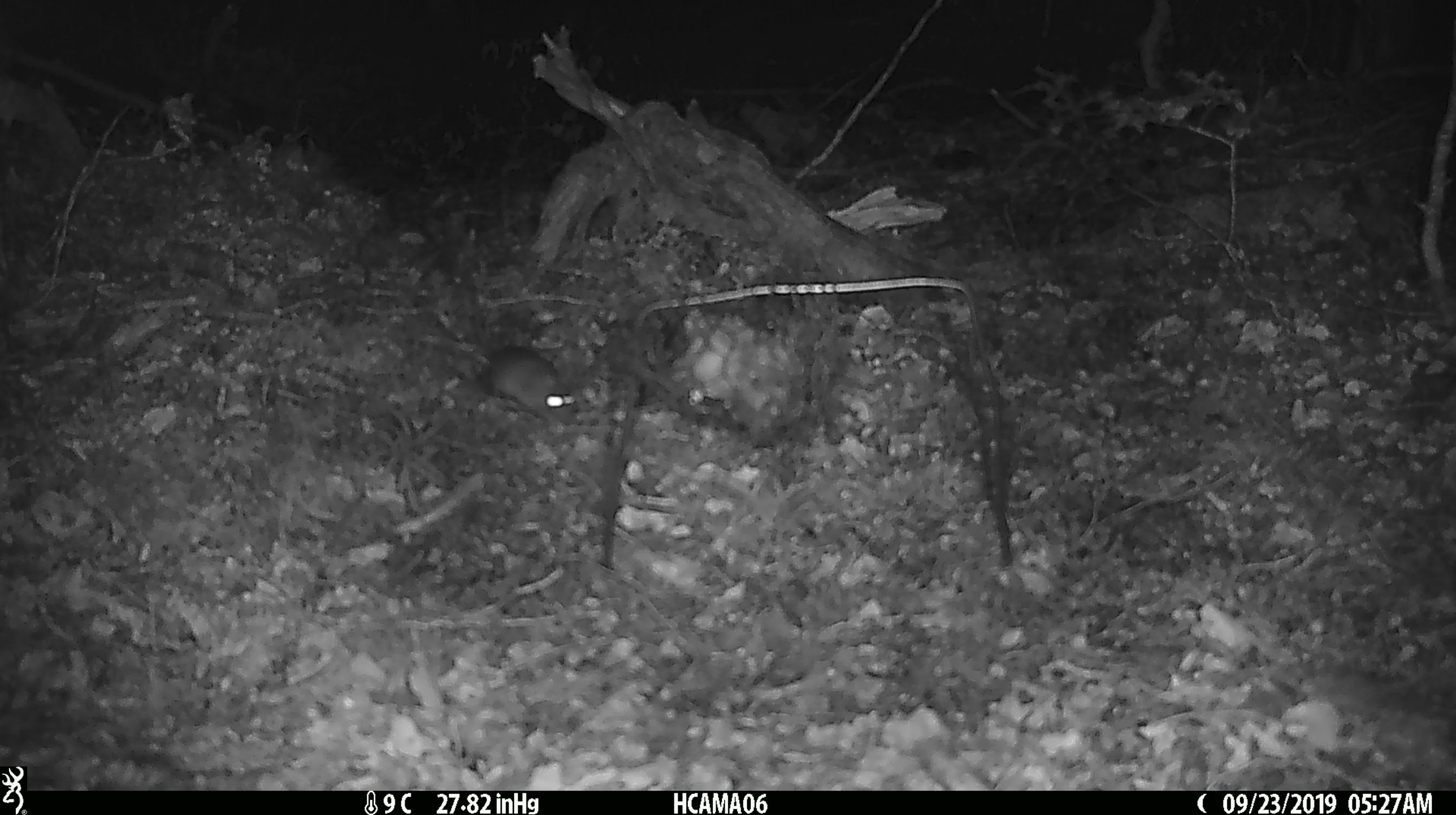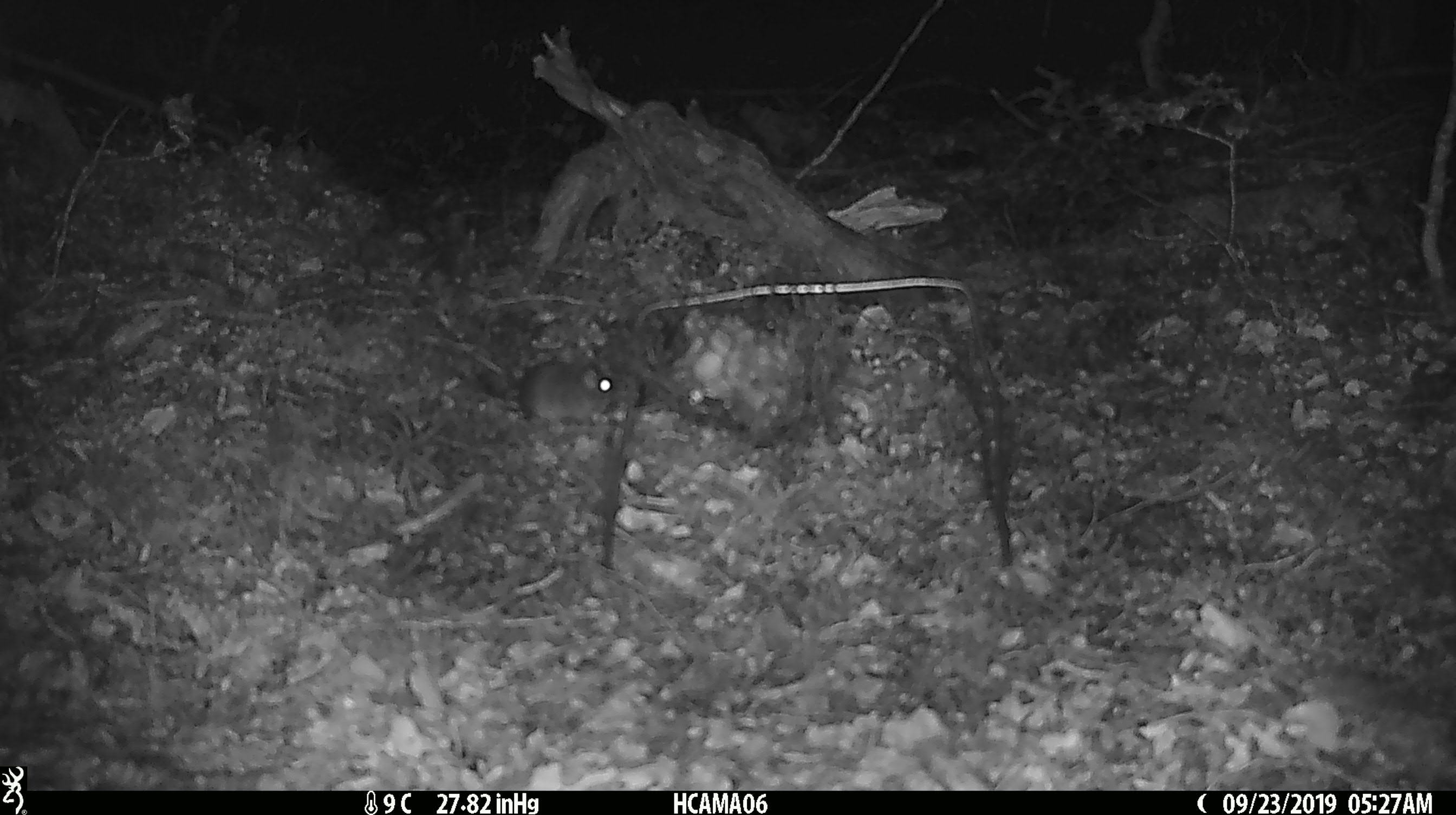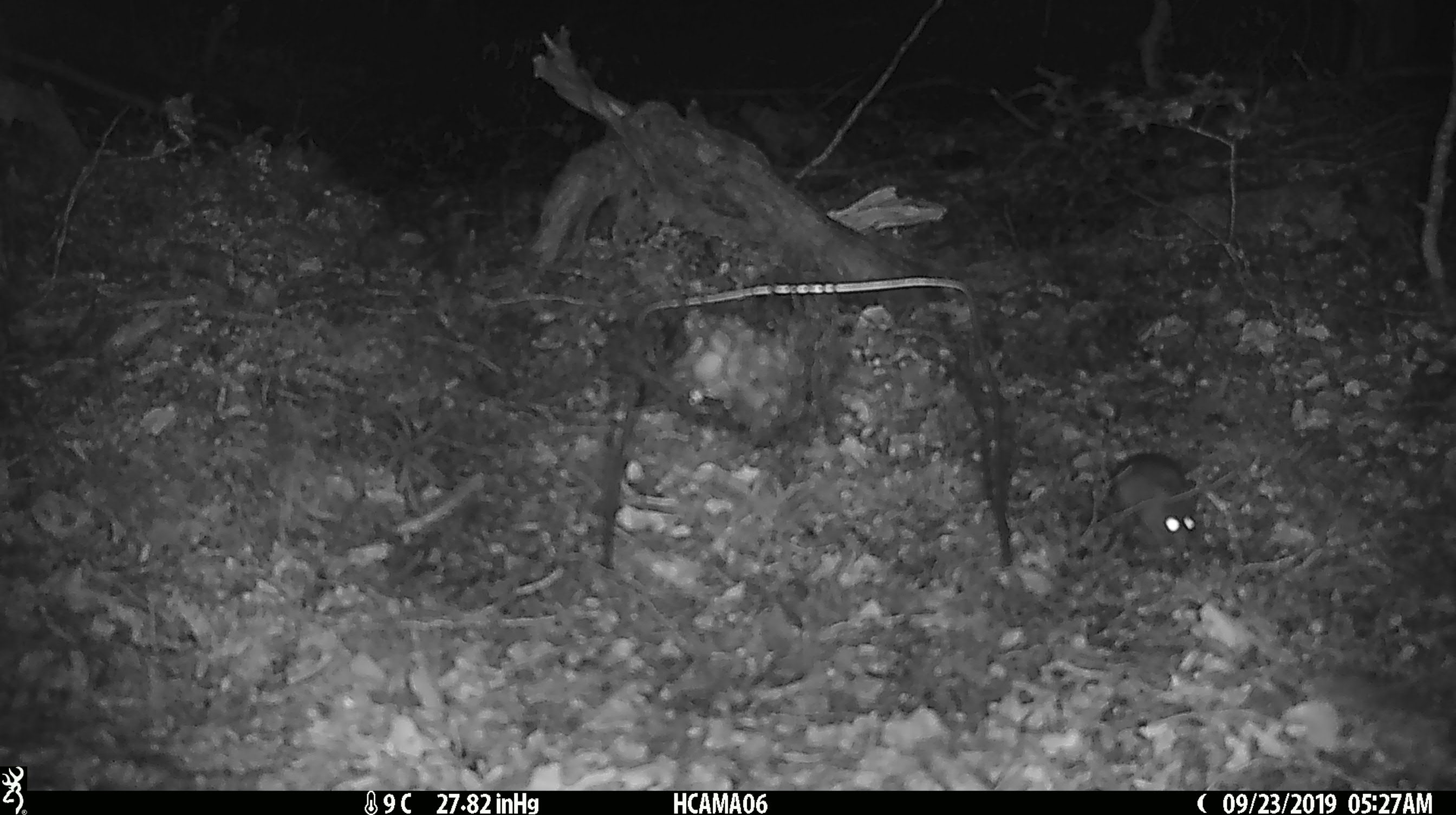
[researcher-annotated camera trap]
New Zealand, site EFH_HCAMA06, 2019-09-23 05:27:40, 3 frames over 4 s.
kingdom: Animalia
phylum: Chordata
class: Mammalia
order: Rodentia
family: Muridae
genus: Mus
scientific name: Mus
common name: mouse